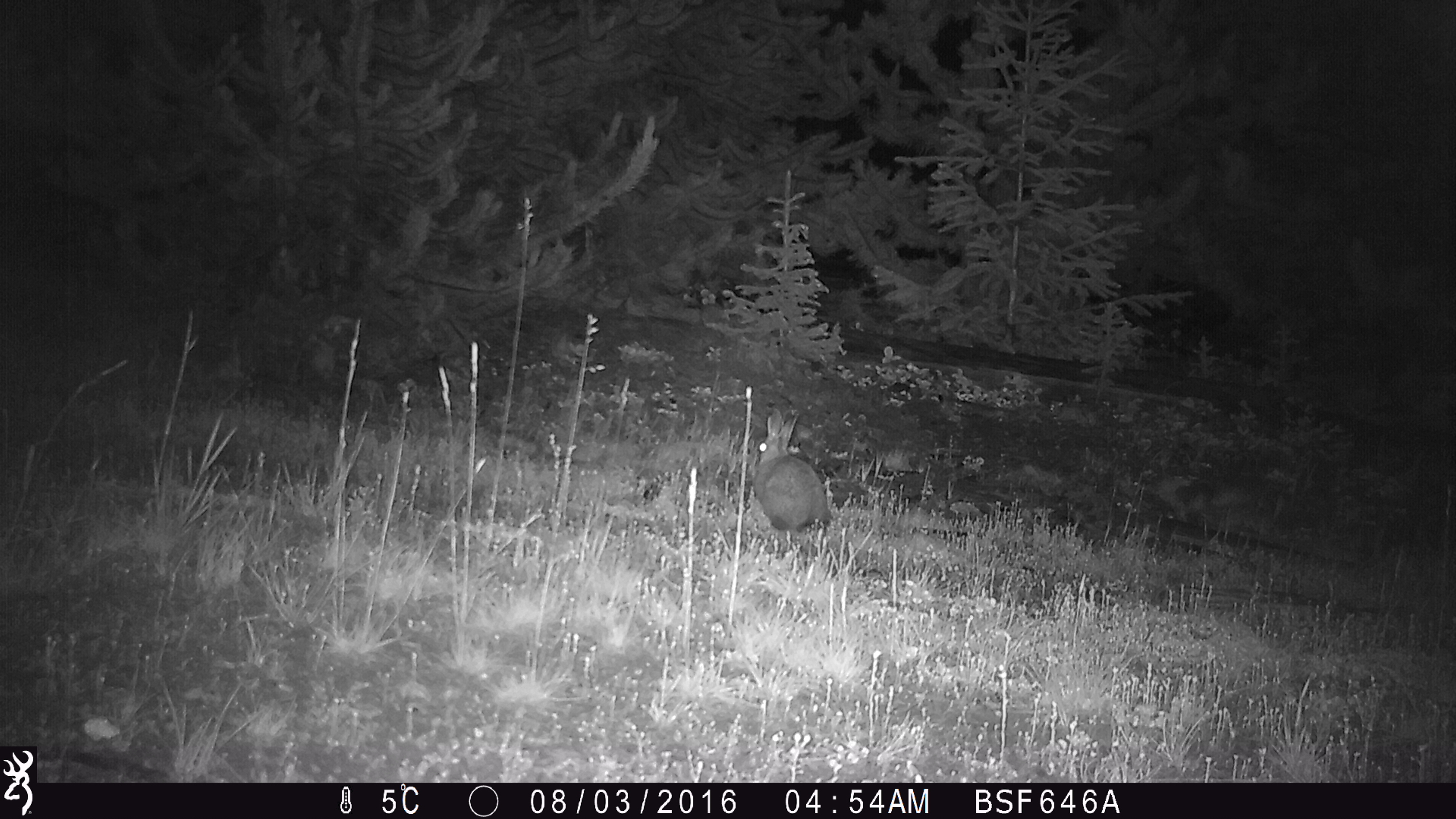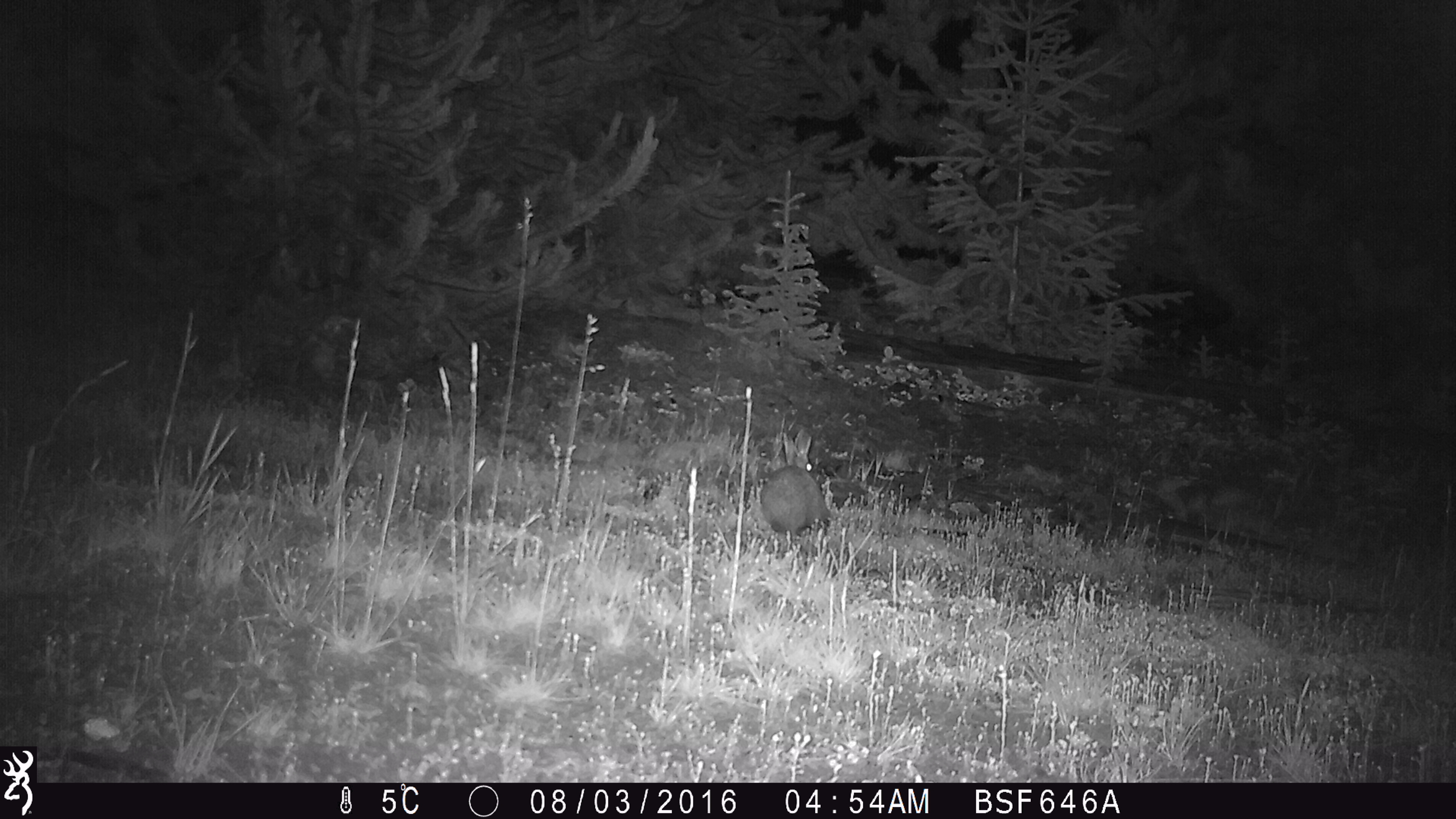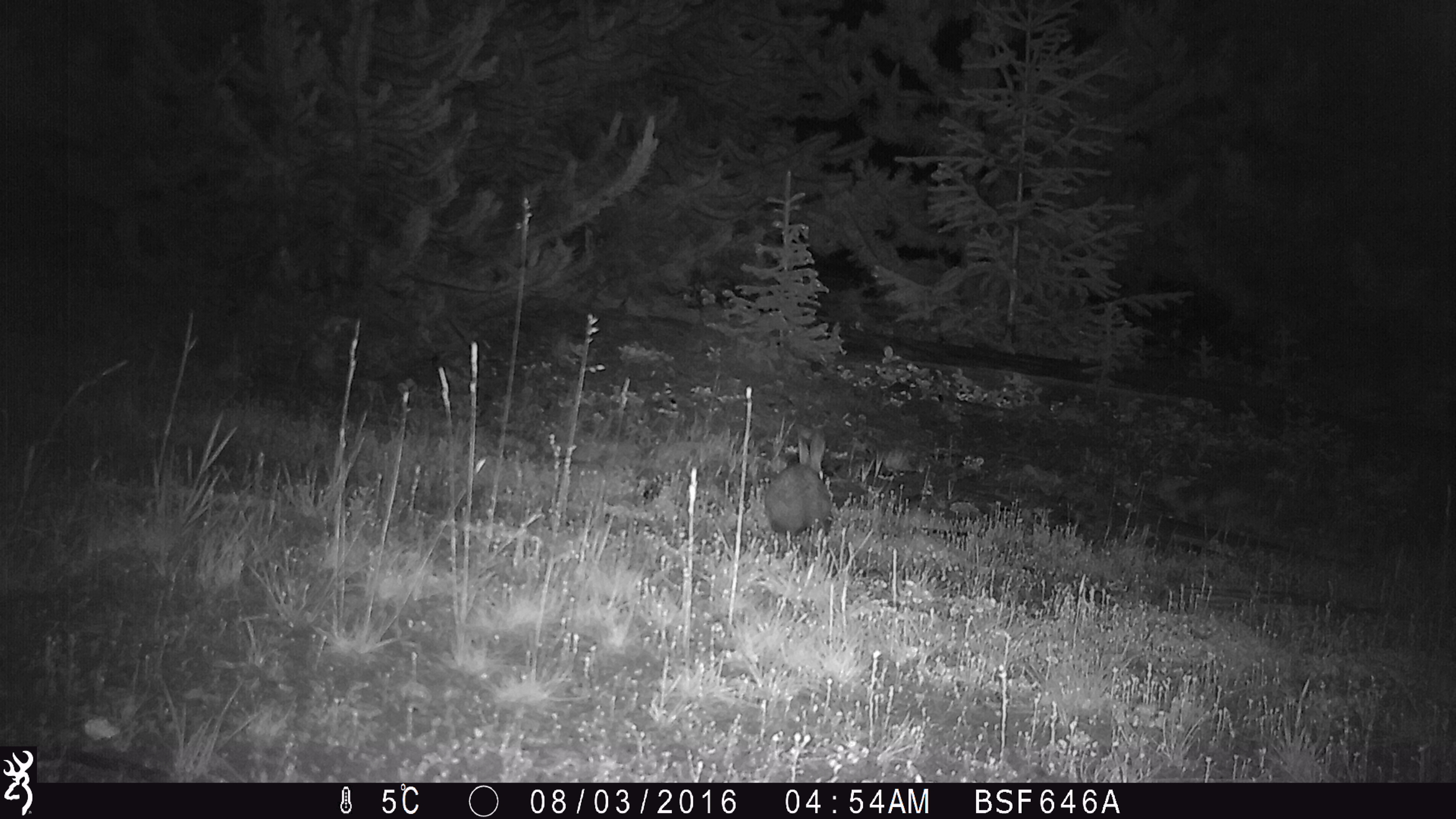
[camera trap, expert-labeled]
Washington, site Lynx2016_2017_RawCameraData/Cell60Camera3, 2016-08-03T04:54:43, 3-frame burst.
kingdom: Animalia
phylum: Chordata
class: Mammalia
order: Lagomorpha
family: Leporidae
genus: Lepus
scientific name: Lepus americanus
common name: snowshoe hare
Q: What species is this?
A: Lepus americanus (snowshoe hare).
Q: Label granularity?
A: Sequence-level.